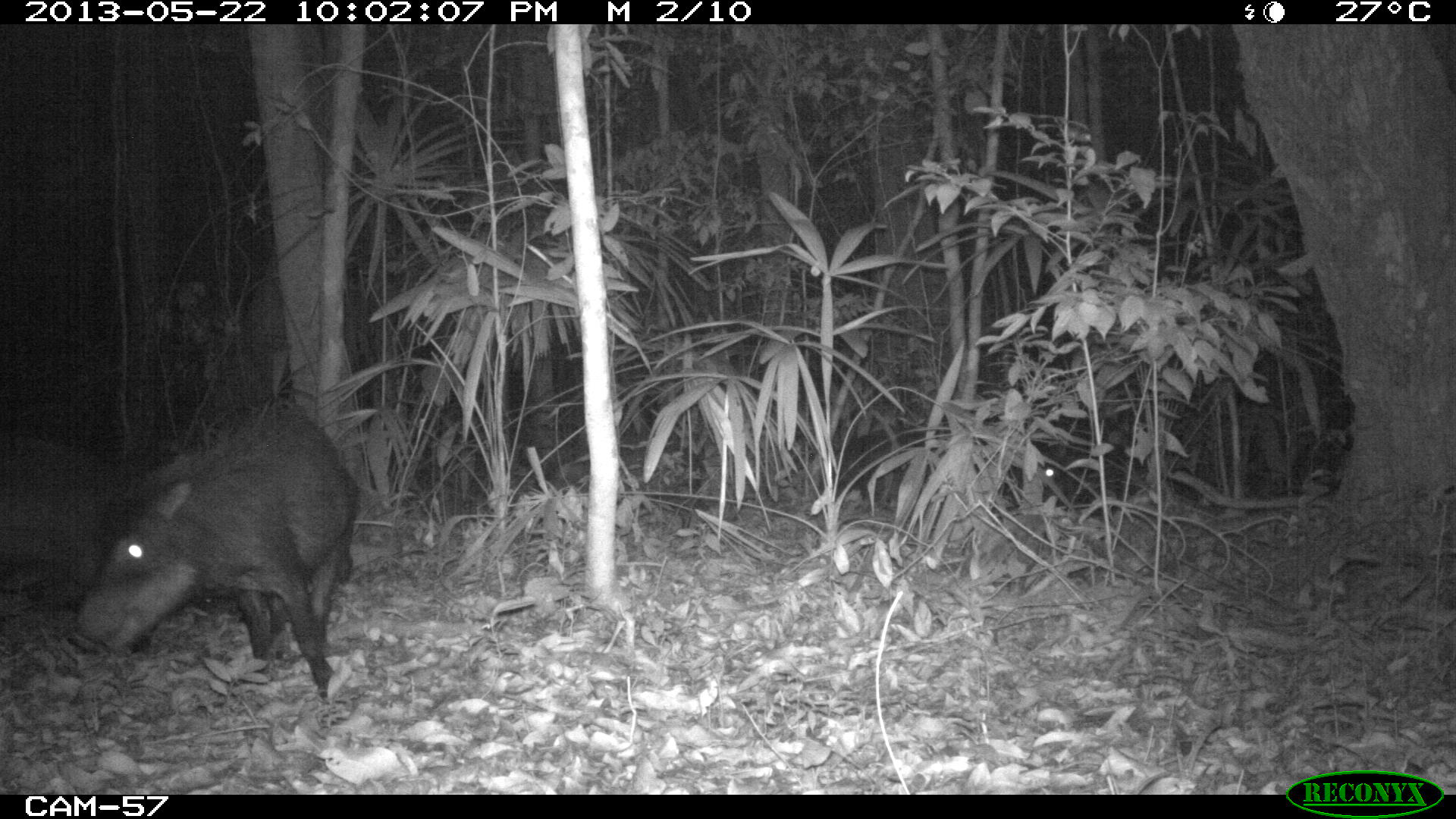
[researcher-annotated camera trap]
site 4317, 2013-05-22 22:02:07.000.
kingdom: Animalia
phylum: Chordata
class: Mammalia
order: Artiodactyla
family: Tayassuidae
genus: Tayassu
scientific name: Tayassu pecari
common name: white-lipped peccary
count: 20